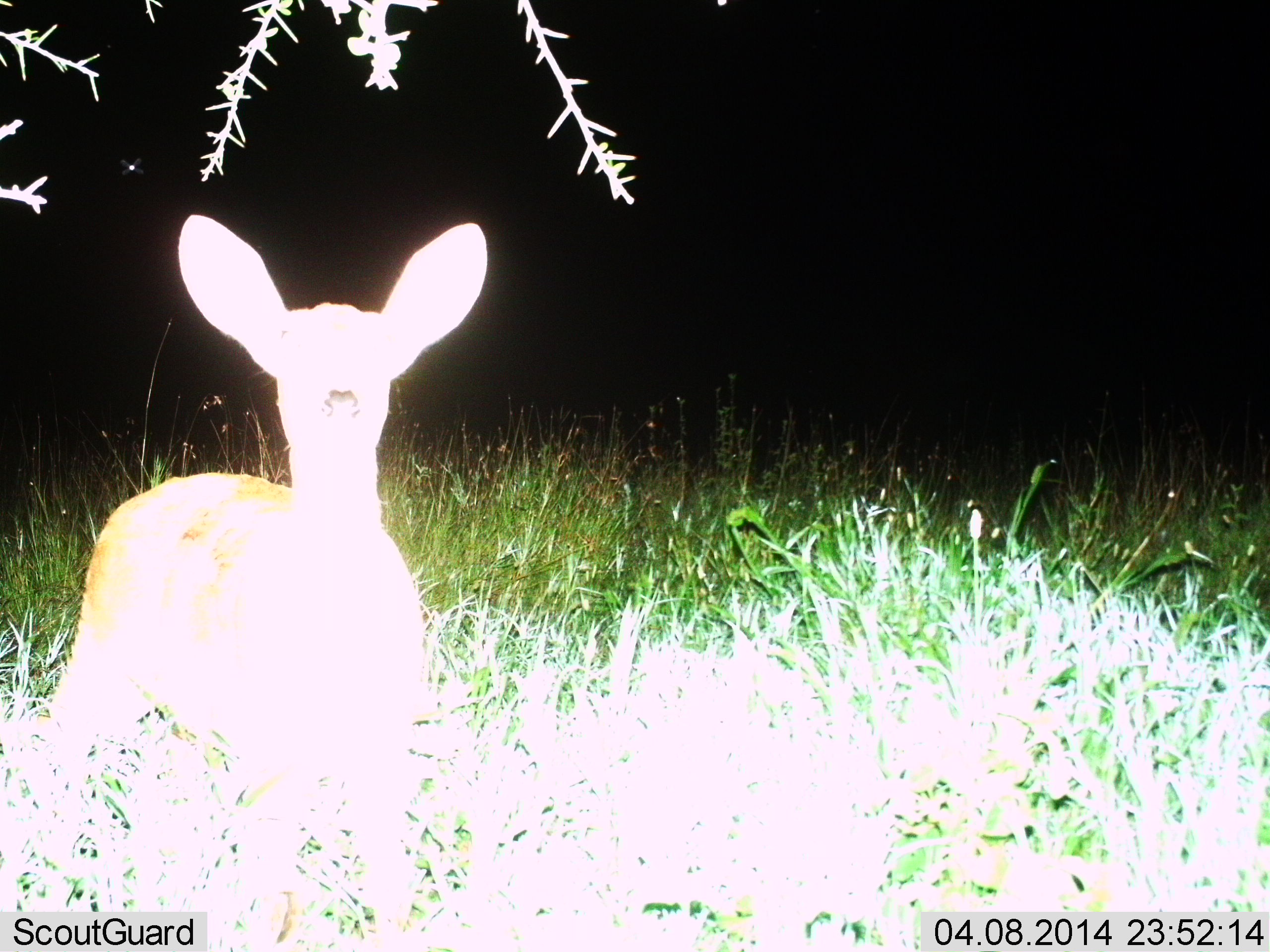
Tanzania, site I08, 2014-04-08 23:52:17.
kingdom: Animalia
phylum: Chordata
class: Mammalia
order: Artiodactyla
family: Bovidae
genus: Redunca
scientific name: Redunca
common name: reedbuck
Reedbuck (Redunca), count 1. Behavior (volunteer vote fractions): standing 82%, resting 5%, moving 5%, interacting 9%. Young present (vote fraction): 0%. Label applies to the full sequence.